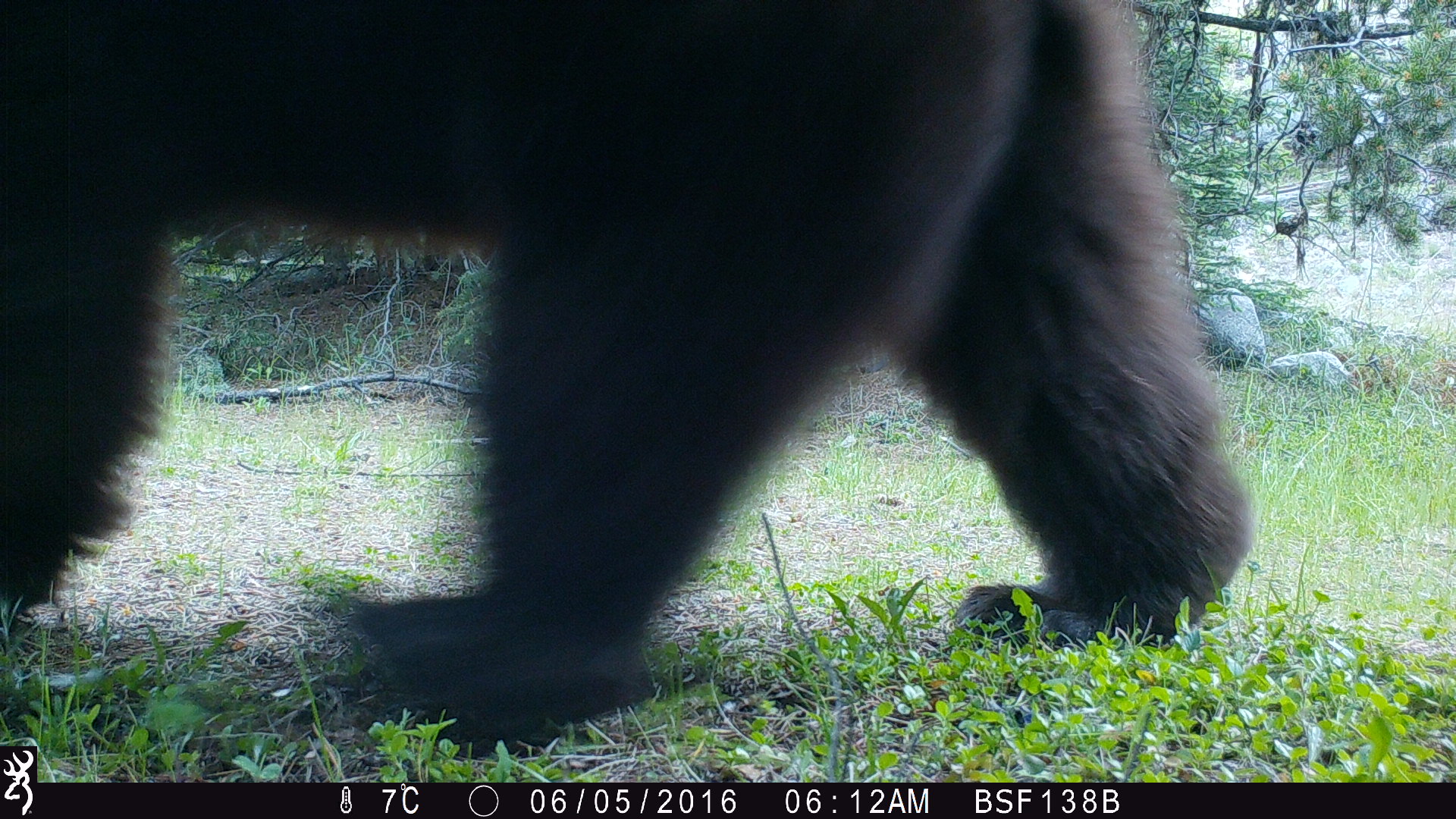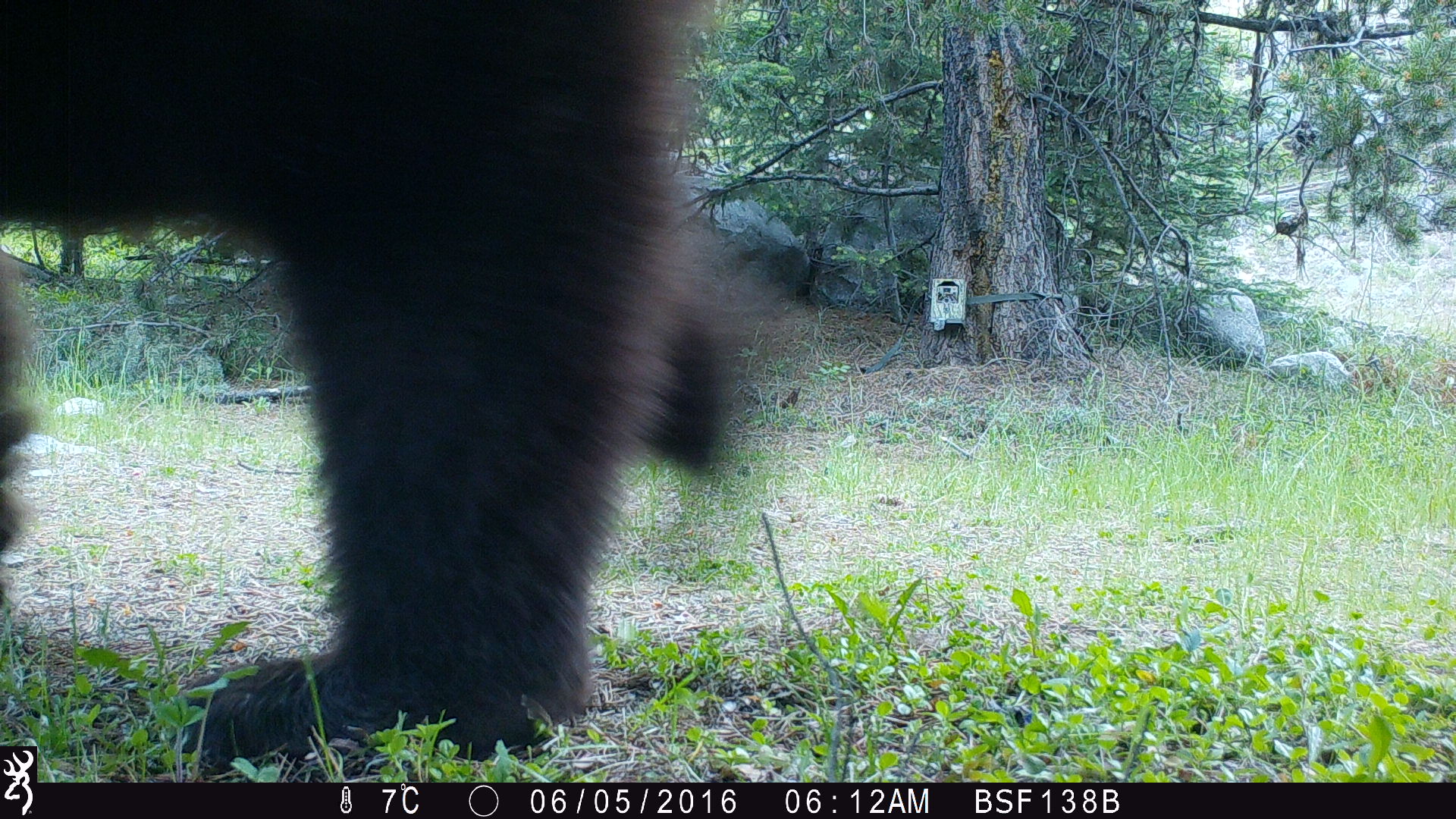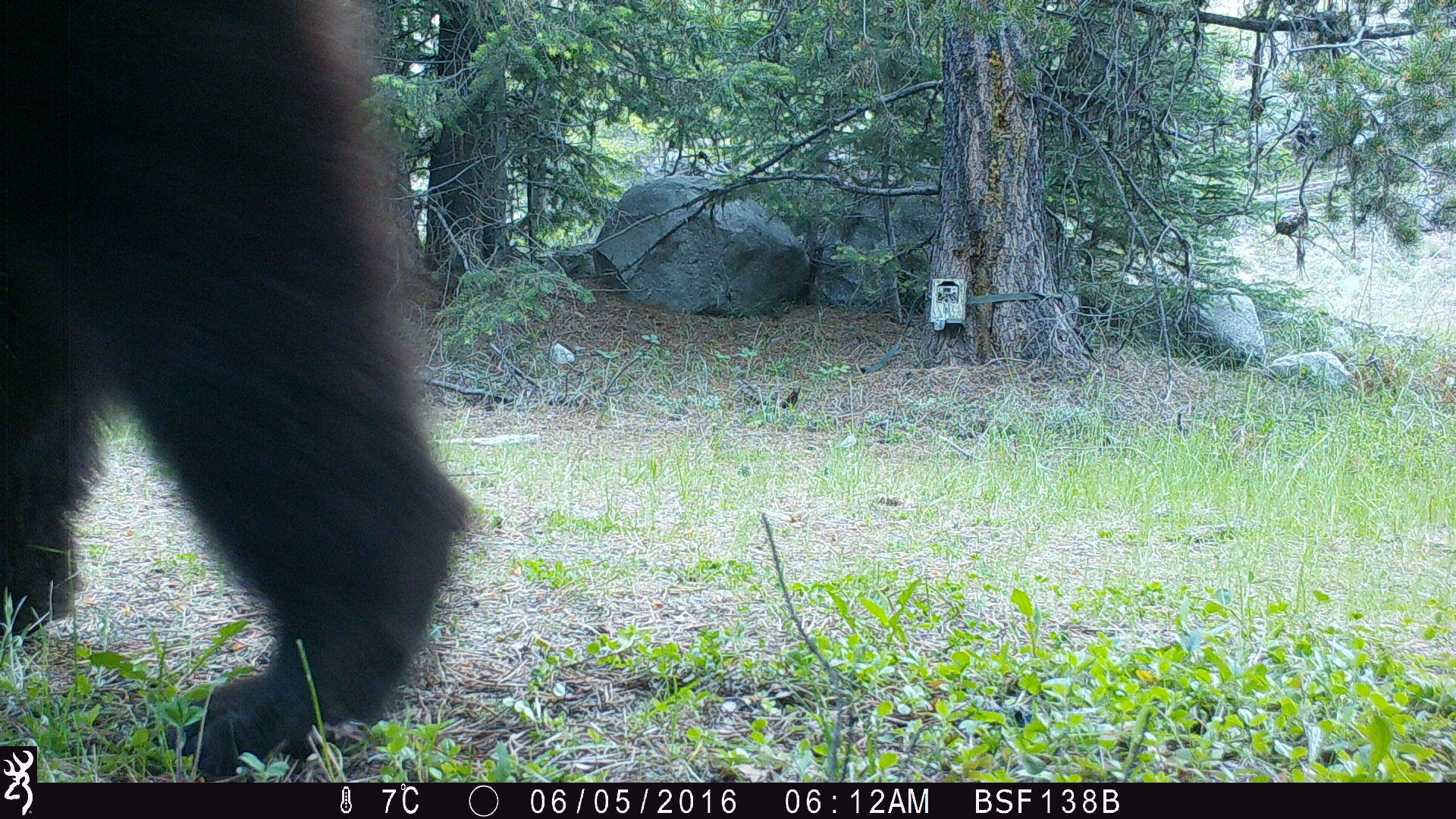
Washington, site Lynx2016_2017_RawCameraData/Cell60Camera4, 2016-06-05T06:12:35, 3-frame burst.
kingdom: Animalia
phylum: Chordata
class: Mammalia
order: Carnivora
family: Ursidae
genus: Ursus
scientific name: Ursus americanus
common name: american black bear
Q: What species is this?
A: Ursus americanus (american black bear).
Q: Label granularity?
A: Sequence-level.